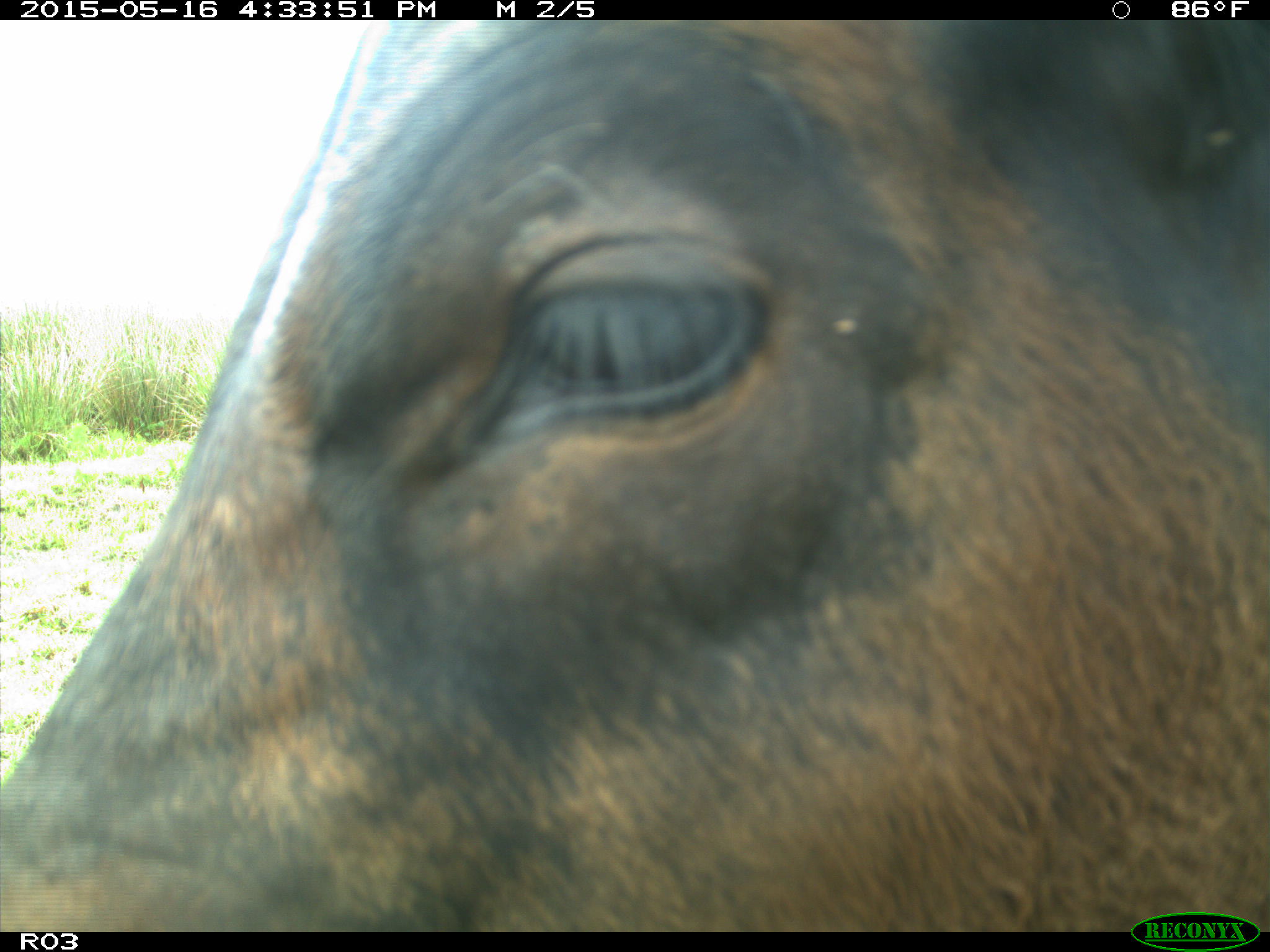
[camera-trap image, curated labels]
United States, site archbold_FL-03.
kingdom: Animalia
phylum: Chordata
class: Mammalia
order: Artiodactyla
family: Bovidae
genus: Bos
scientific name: Bos taurus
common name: domestic cow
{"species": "Bos taurus (domestic cow)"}